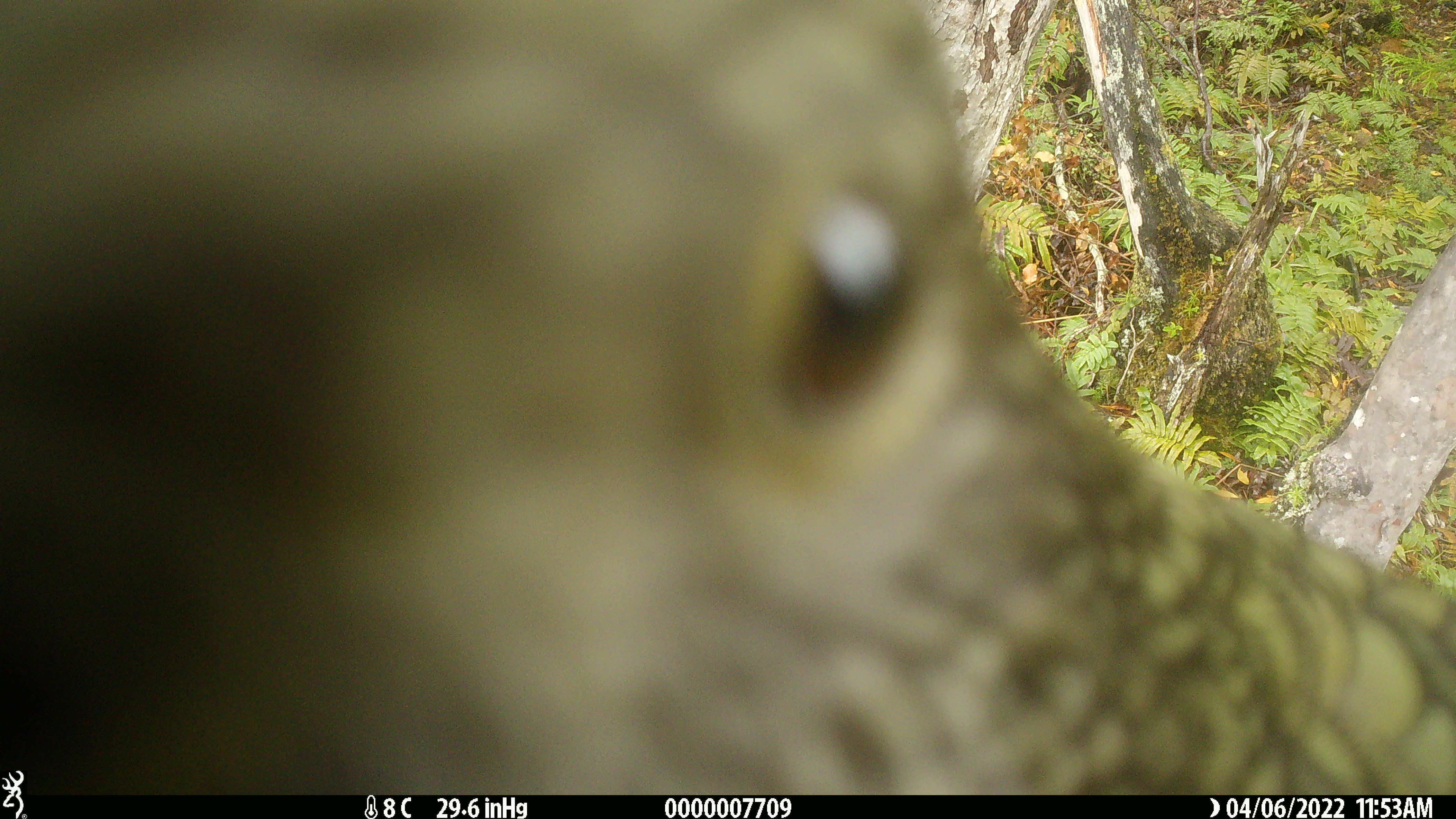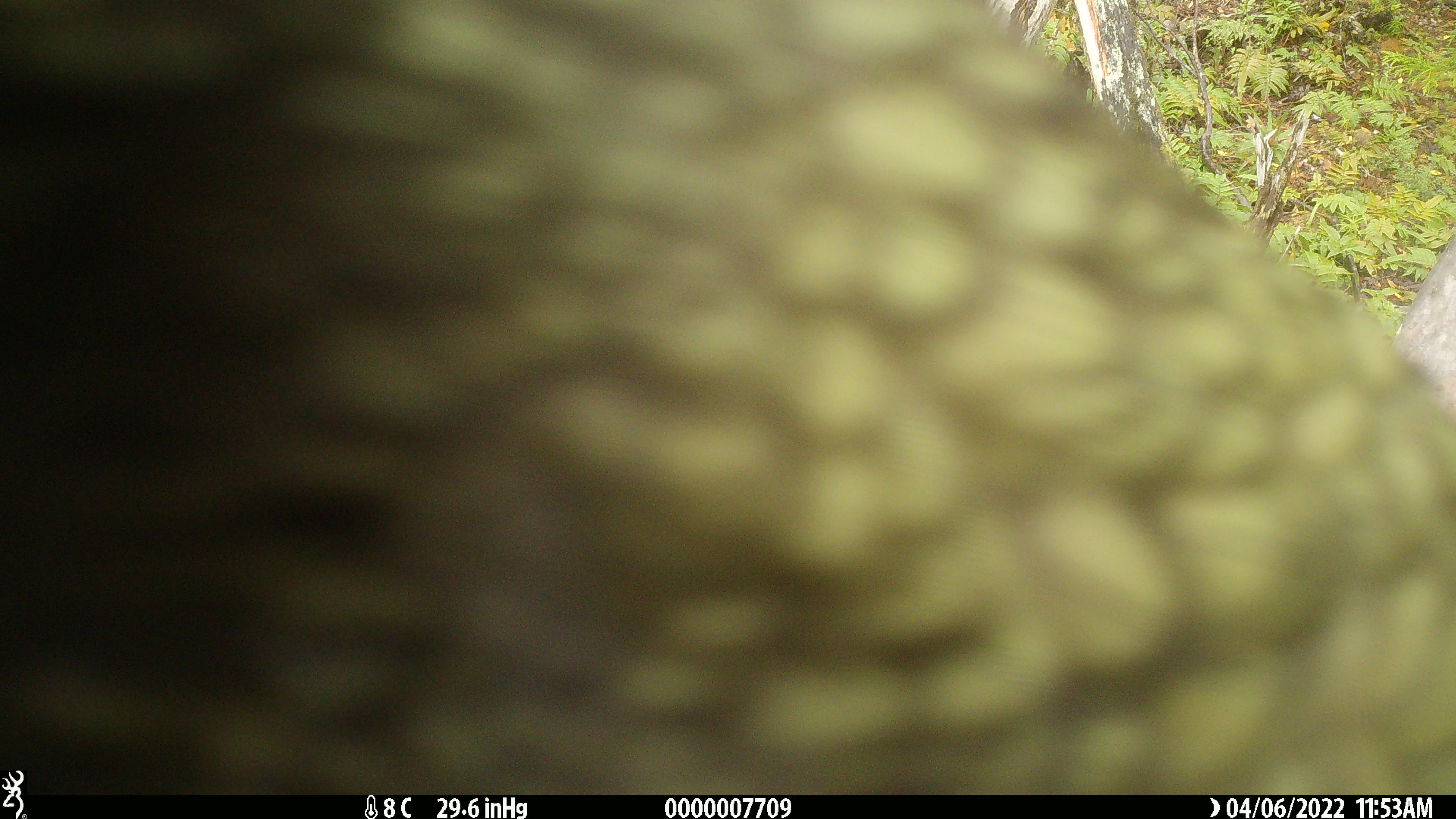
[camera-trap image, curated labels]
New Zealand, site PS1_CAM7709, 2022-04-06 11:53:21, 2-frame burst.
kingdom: Animalia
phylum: Chordata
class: Aves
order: Psittaciformes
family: Strigopidae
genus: Nestor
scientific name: Nestor notabilis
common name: kea